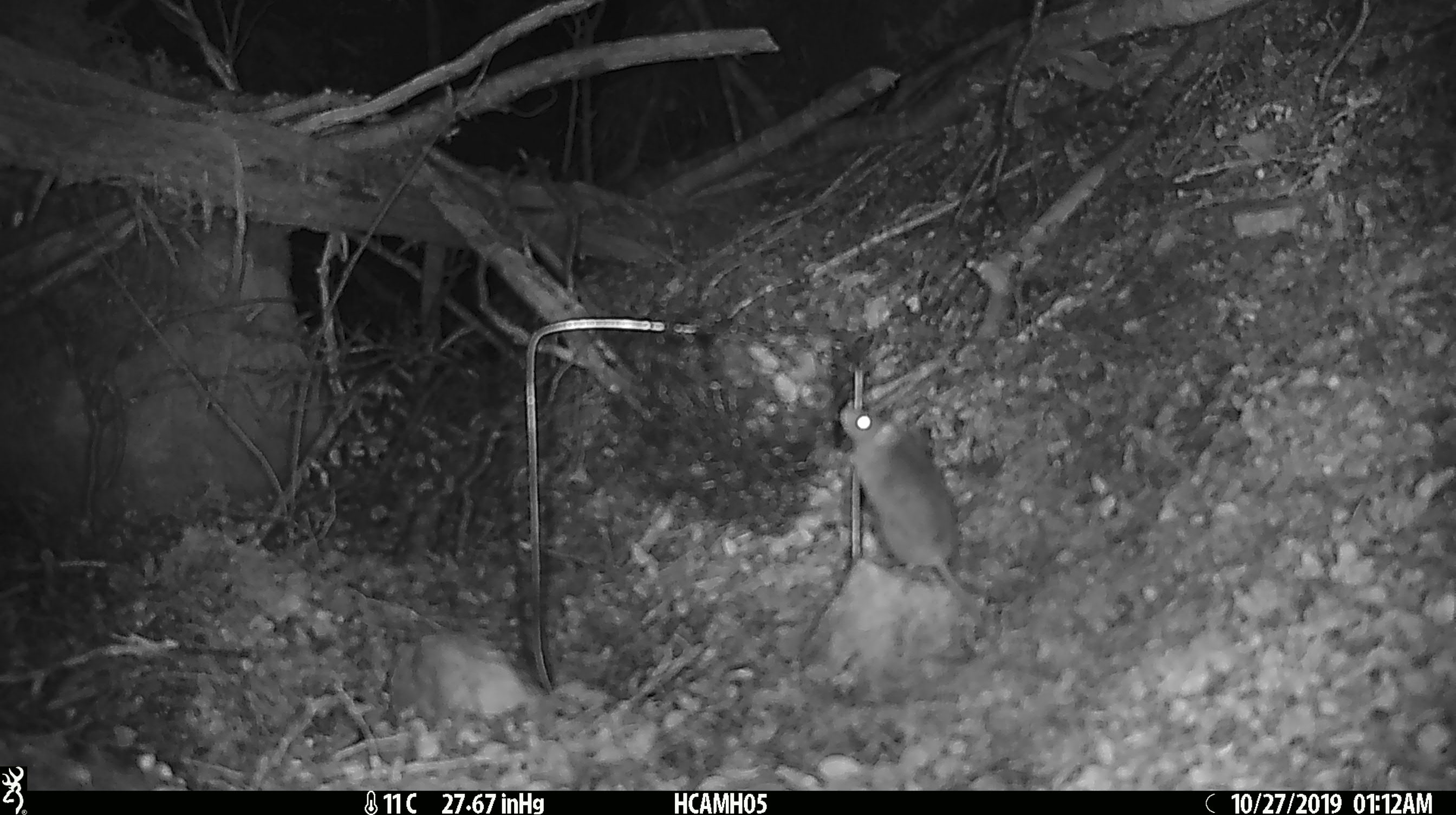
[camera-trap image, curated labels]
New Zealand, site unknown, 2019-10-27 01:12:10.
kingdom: Animalia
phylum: Chordata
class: Mammalia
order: Rodentia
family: Muridae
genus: Mus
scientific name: Mus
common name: mouse